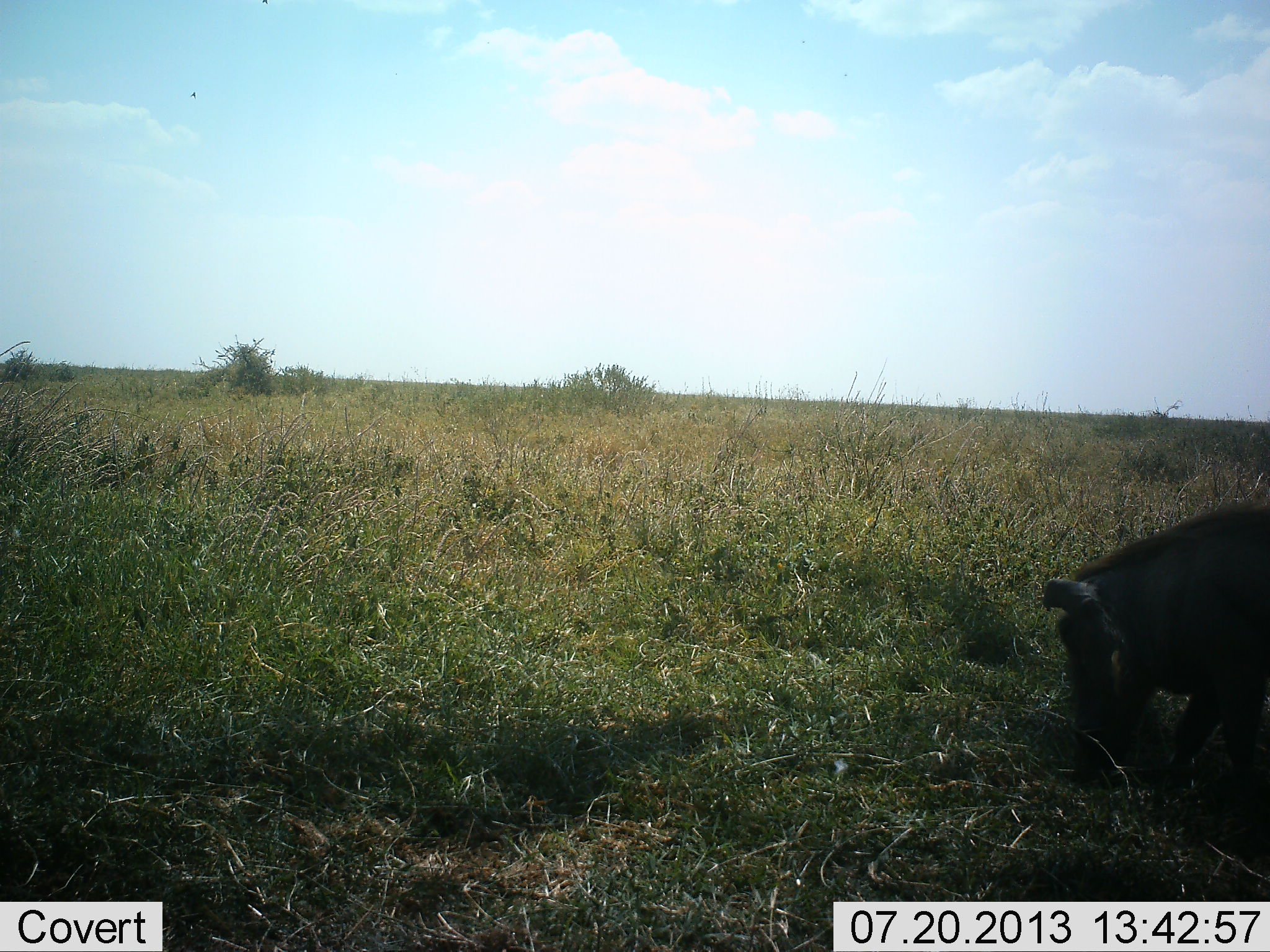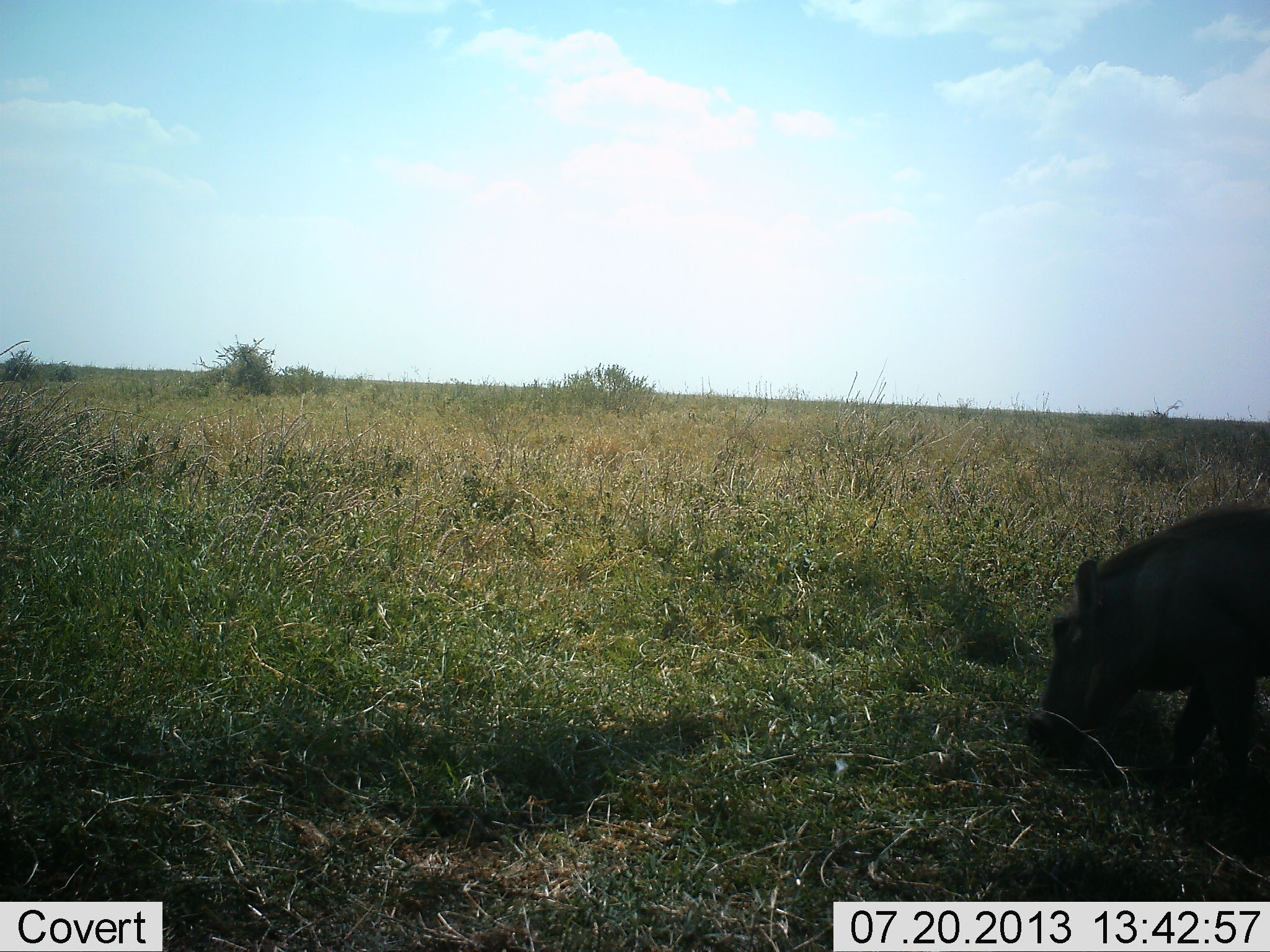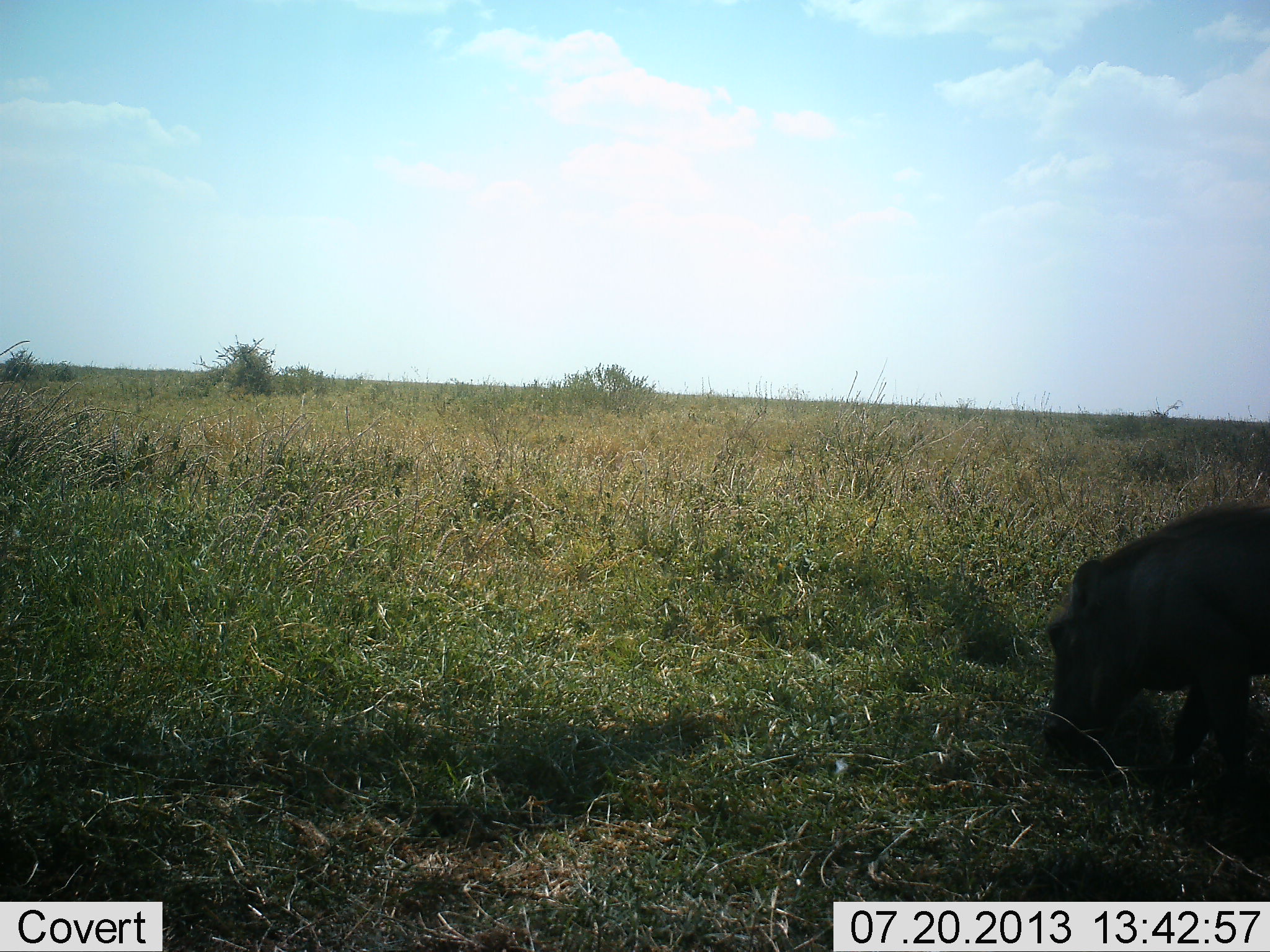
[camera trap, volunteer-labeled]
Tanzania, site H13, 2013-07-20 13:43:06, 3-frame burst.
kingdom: Animalia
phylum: Chordata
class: Mammalia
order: Artiodactyla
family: Suidae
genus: Phacochoerus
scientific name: Phacochoerus africanus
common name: warthog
Warthog (Phacochoerus africanus), count 1. Behavior (volunteer vote fractions): standing 24%, resting 0%, moving 4%, interacting 0%. Young present (vote fraction): 0%. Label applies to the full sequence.